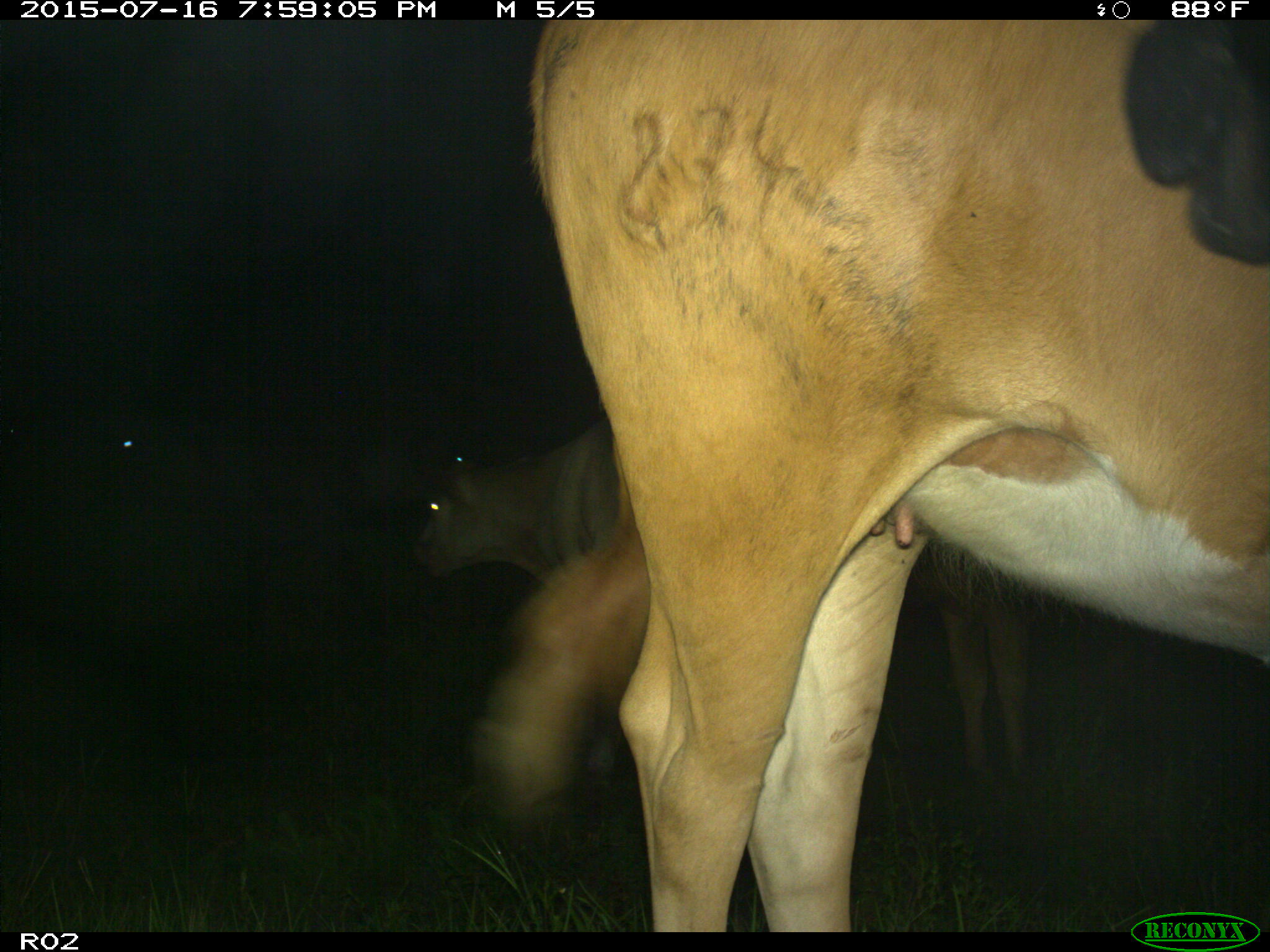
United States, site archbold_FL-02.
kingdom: Animalia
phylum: Chordata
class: Mammalia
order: Artiodactyla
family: Bovidae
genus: Bos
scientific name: Bos taurus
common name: domestic cow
Bos taurus (domestic cow).